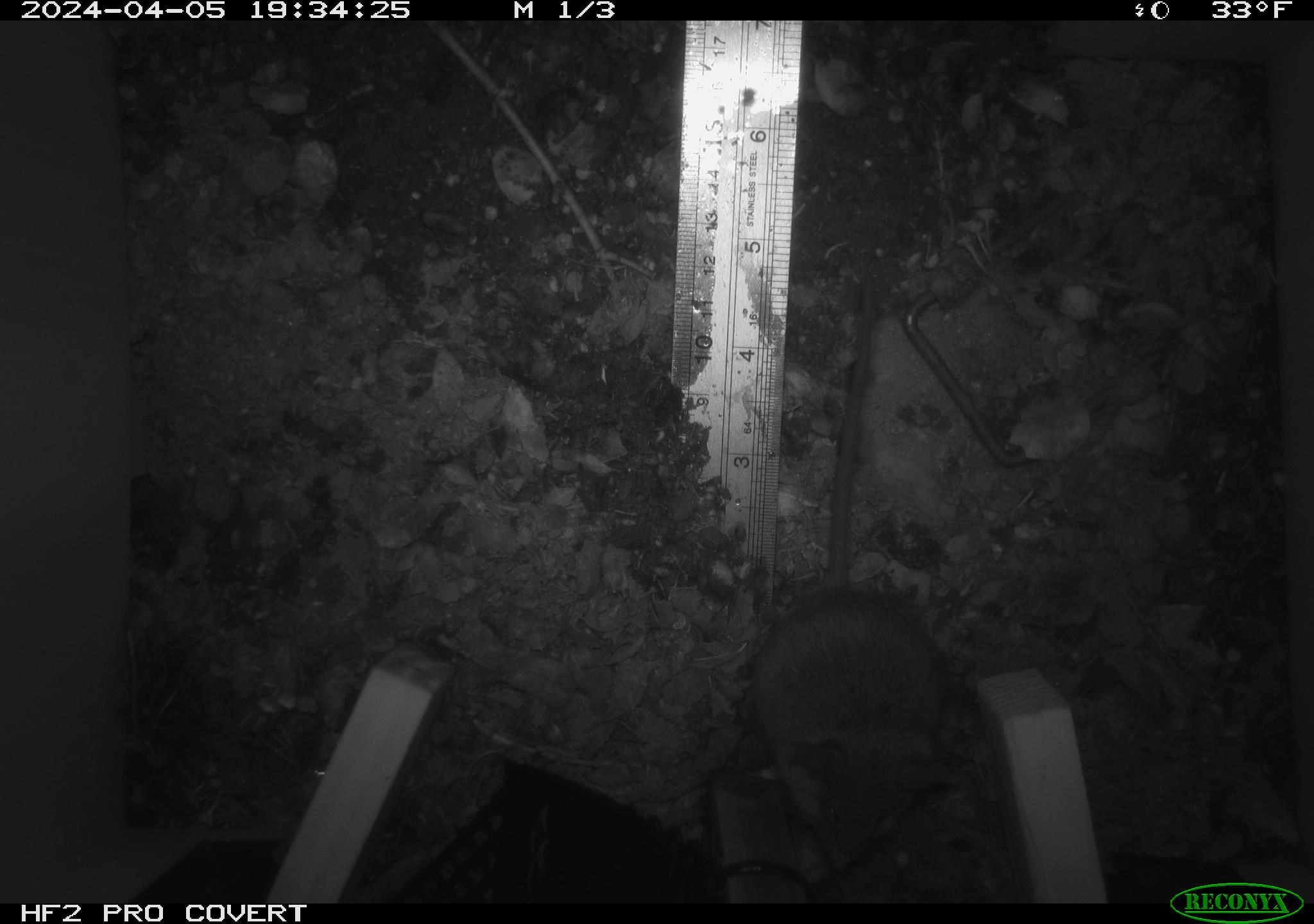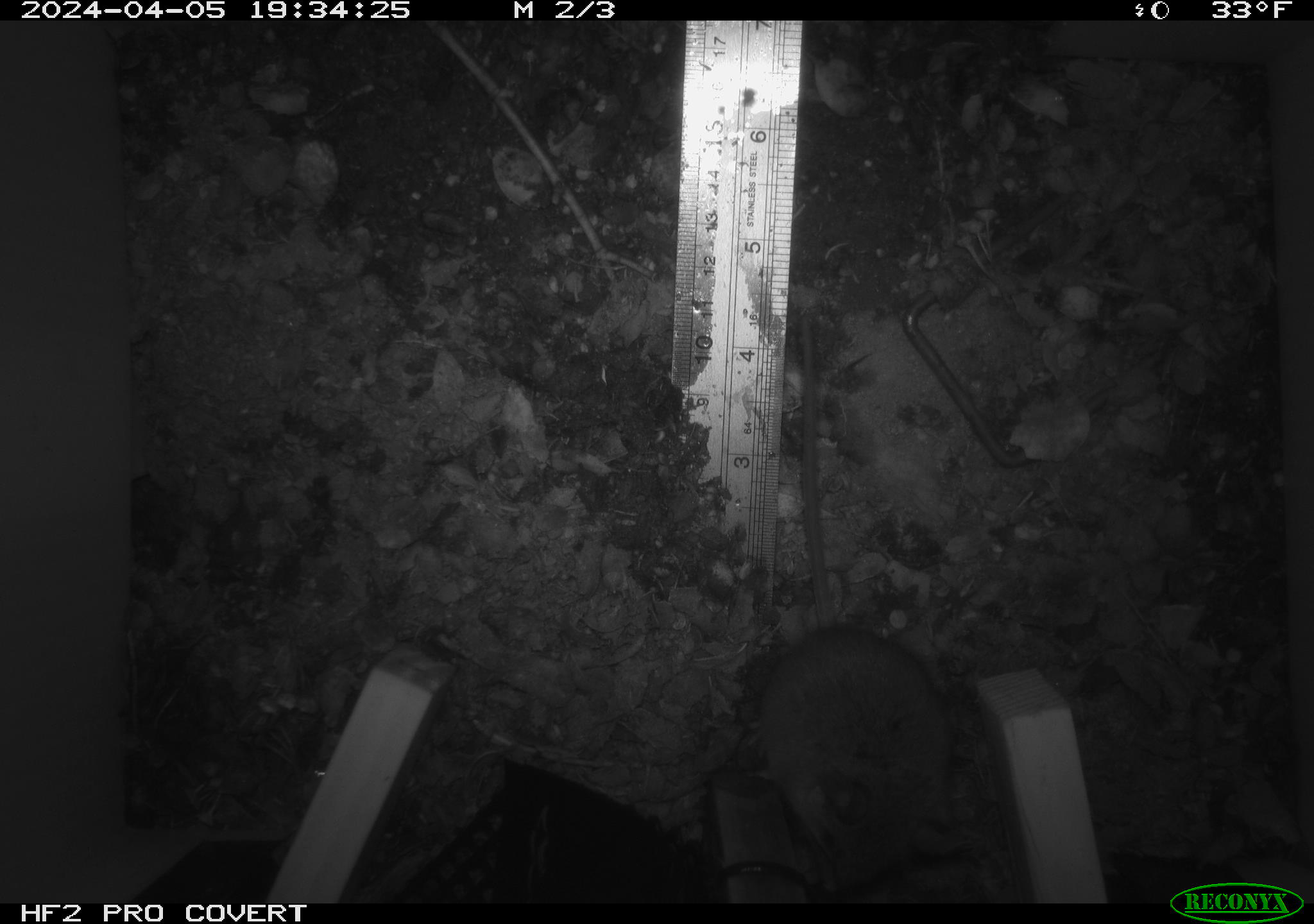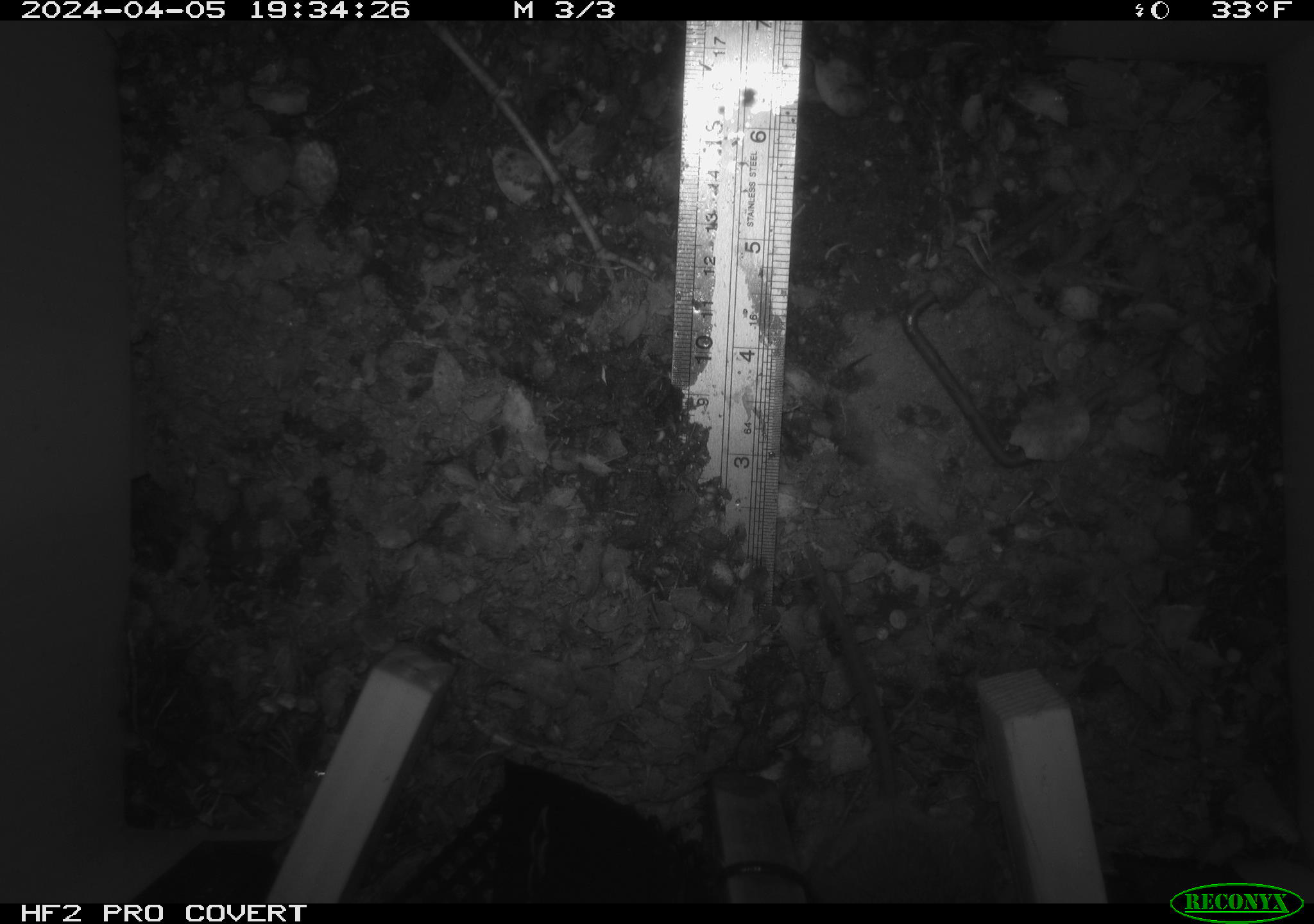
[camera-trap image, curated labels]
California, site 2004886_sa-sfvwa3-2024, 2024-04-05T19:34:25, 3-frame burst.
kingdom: Animalia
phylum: Chordata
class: Mammalia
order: Rodentia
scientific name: Rodentia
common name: mouse species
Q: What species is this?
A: Mouse species (Rodentia).